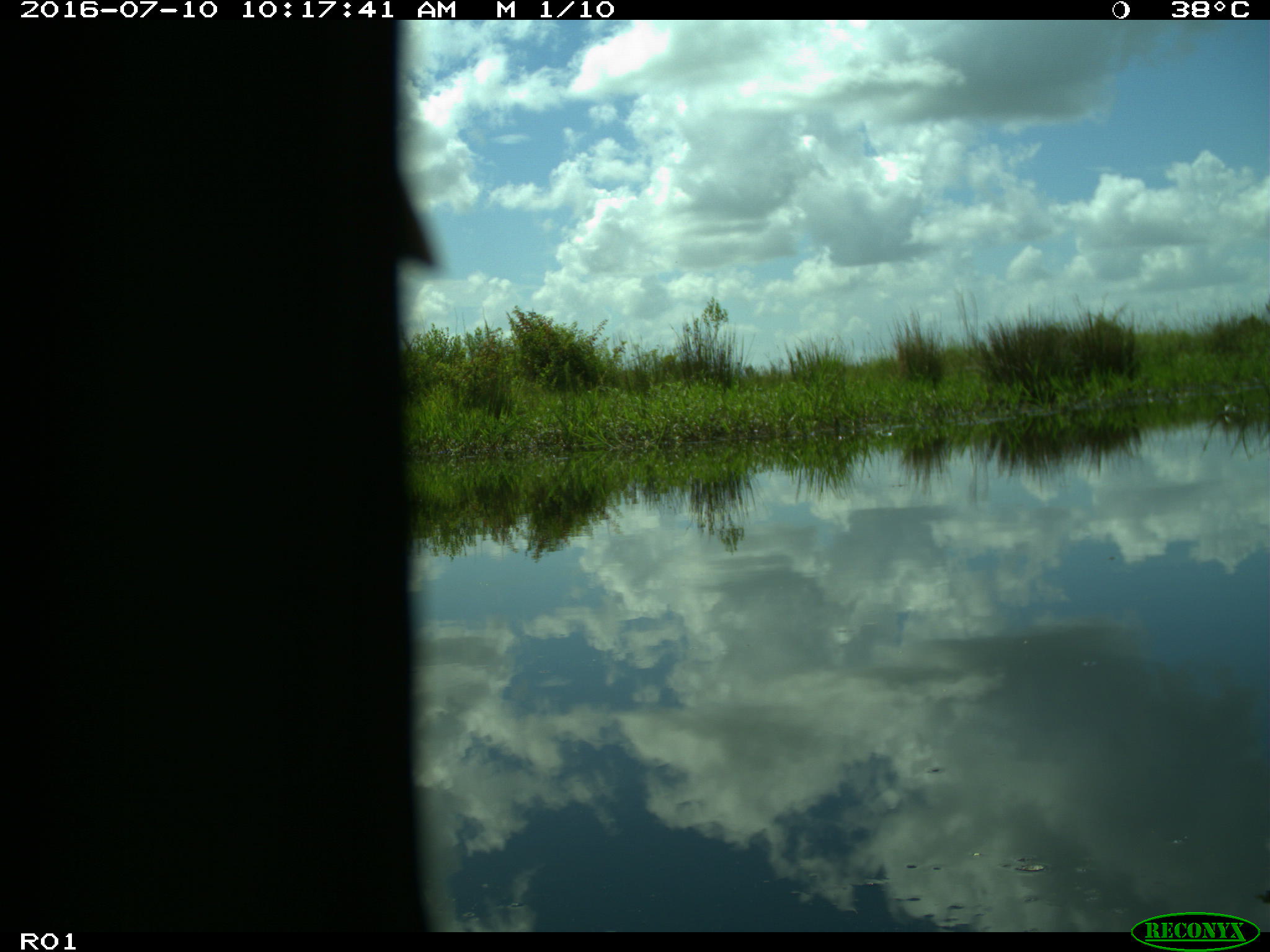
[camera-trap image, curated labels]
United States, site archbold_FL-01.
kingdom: Animalia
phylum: Chordata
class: Aves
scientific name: Aves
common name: birds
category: unidentified bird